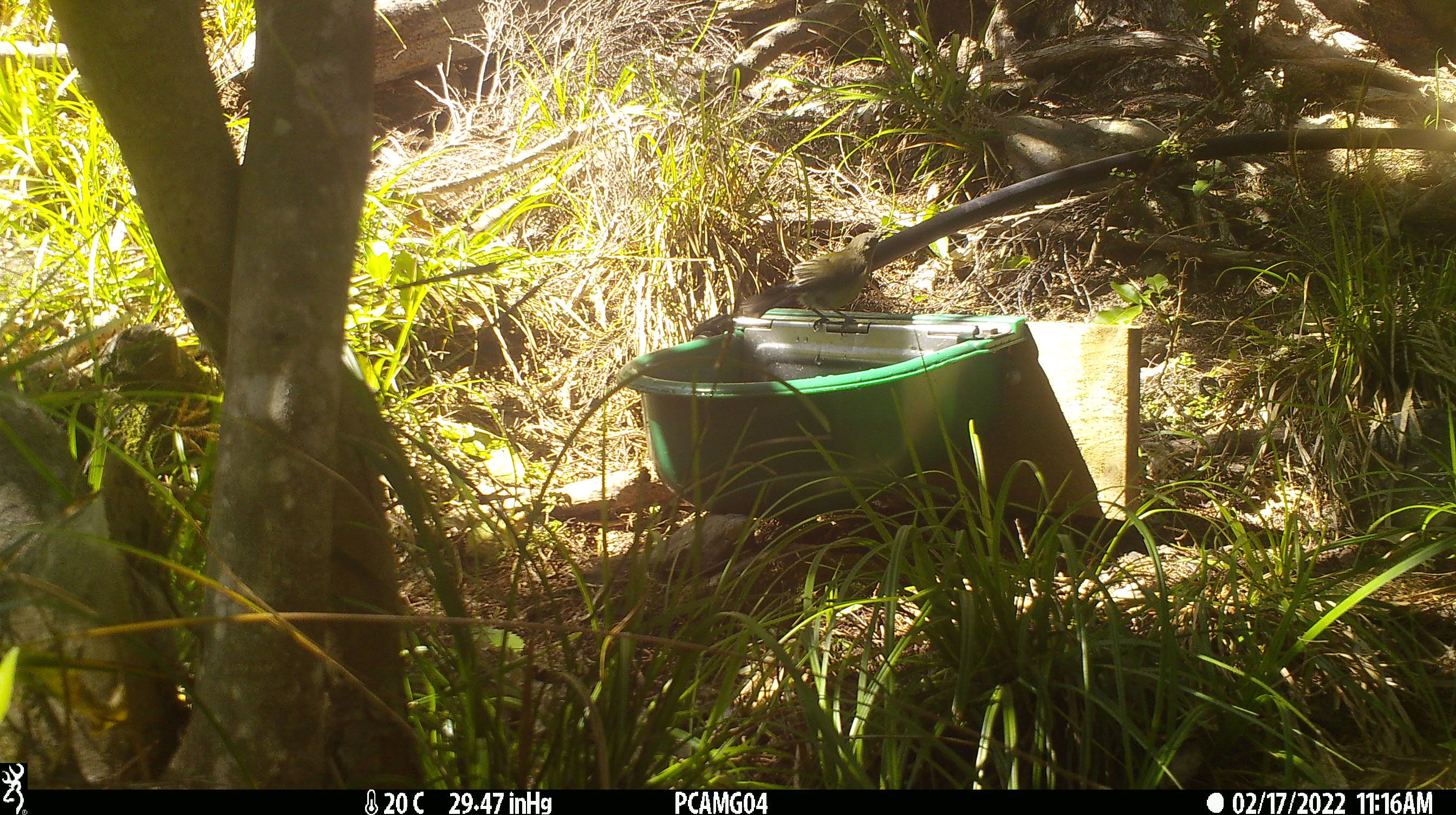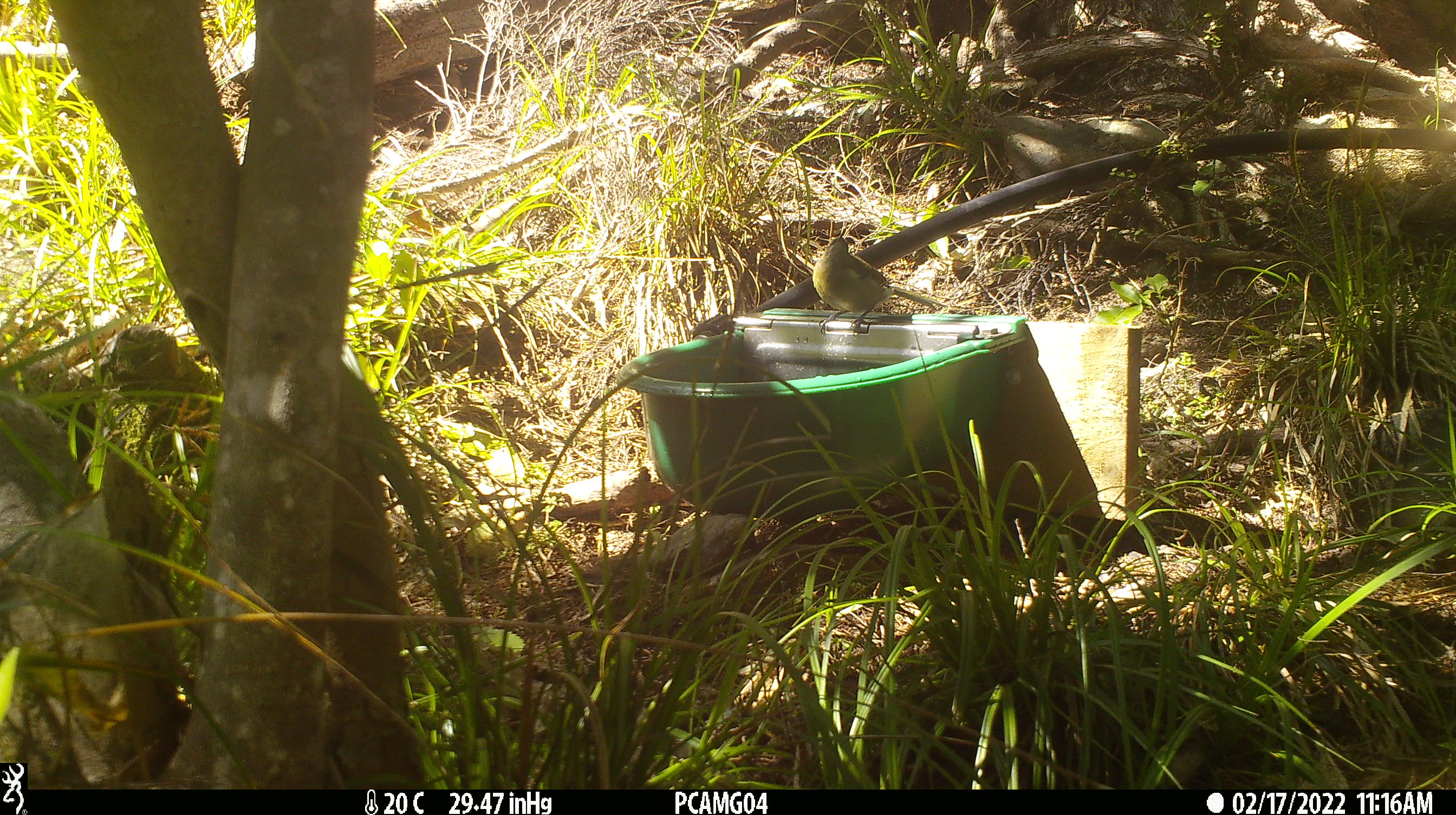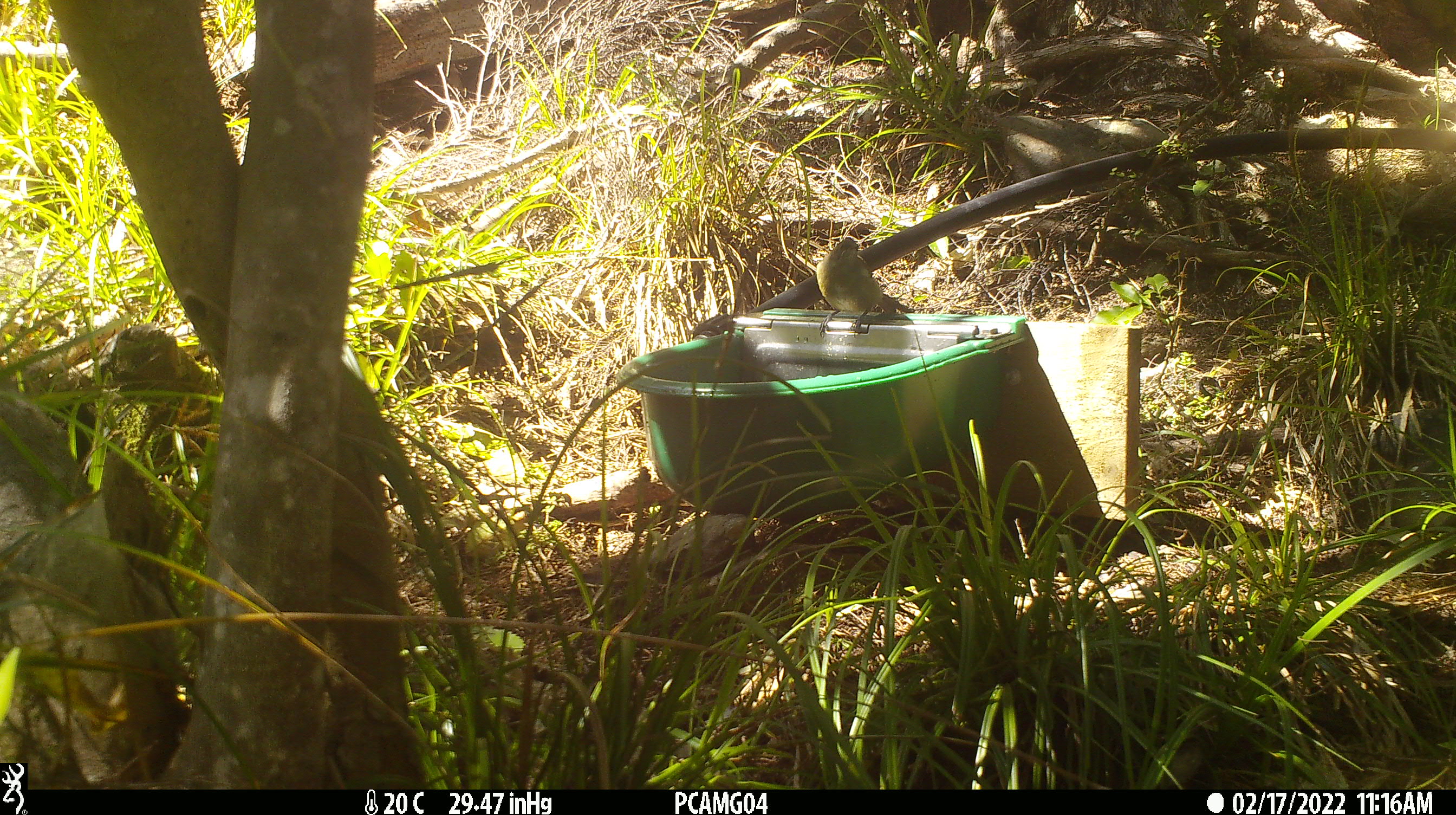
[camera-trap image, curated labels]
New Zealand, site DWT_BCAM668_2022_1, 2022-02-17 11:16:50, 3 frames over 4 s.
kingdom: Animalia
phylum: Chordata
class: Aves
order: Passeriformes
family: Meliphagidae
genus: Anthornis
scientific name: Anthornis melanura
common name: new zealand bellbird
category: bellbird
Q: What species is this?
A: Bellbird (new zealand bellbird) (Anthornis melanura).